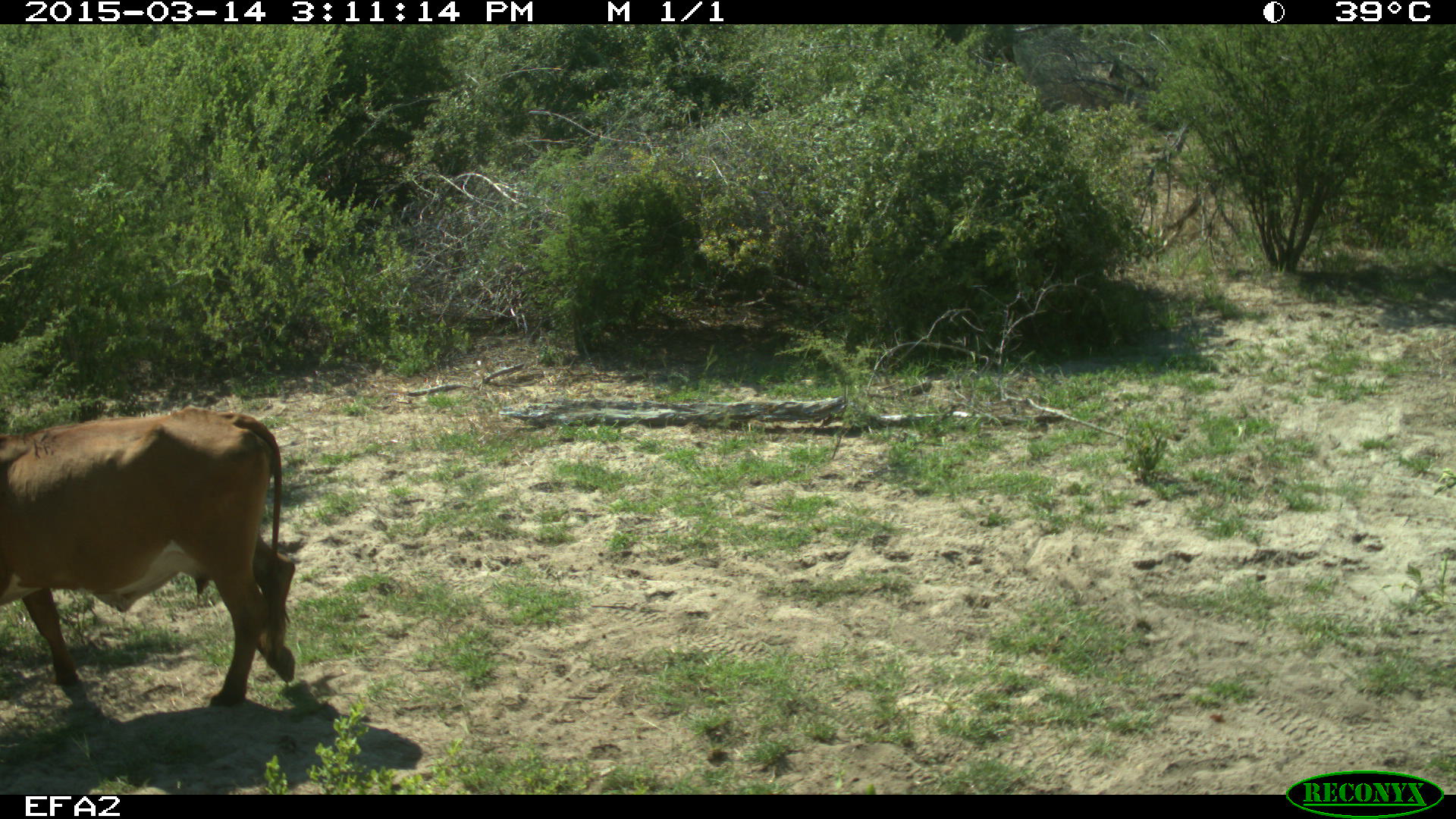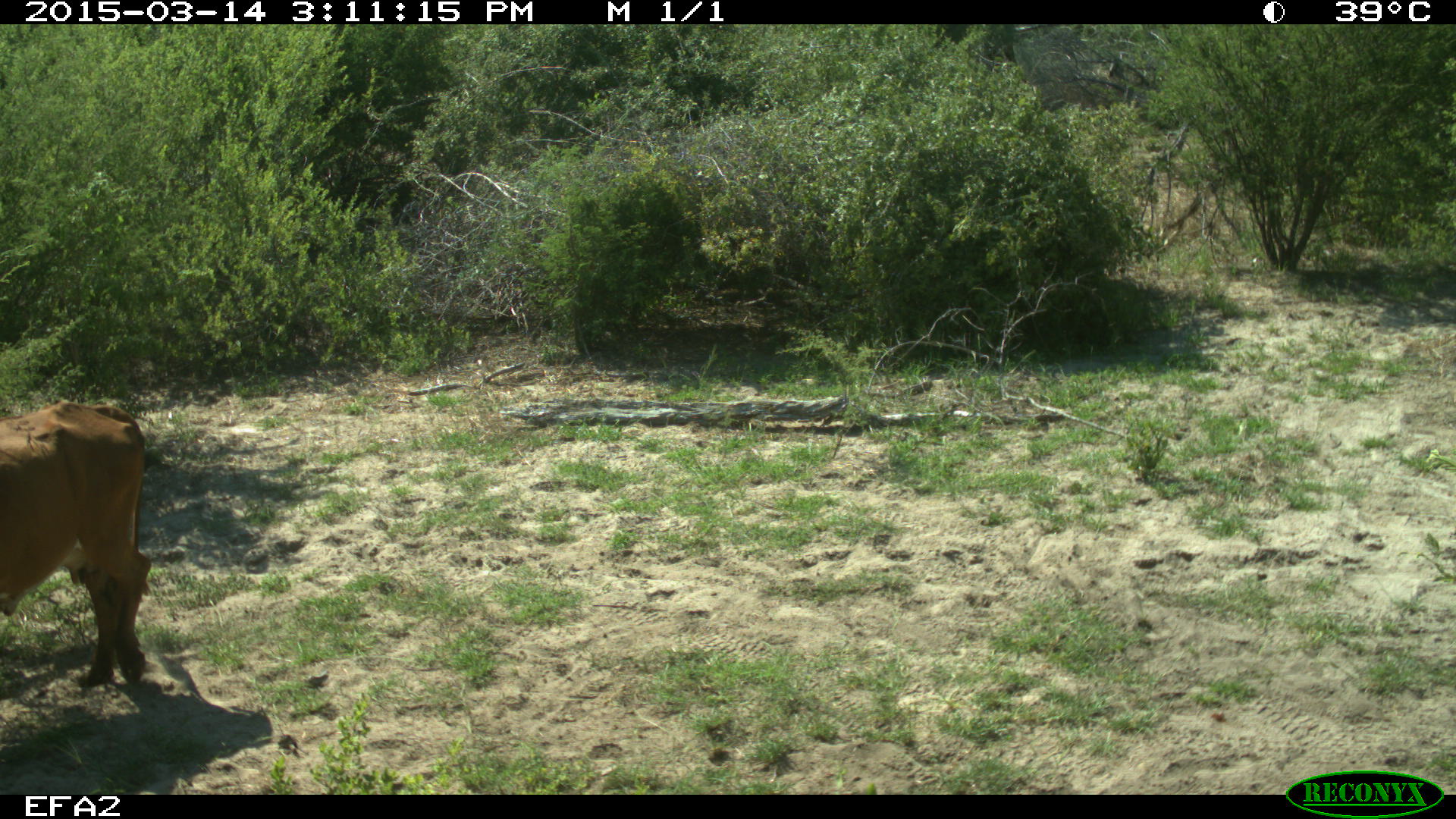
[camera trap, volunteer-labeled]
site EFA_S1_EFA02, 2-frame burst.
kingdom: Animalia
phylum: Chordata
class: Mammalia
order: Artiodactyla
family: Bovidae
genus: Bos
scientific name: Bos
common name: cattle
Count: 1.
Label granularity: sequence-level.